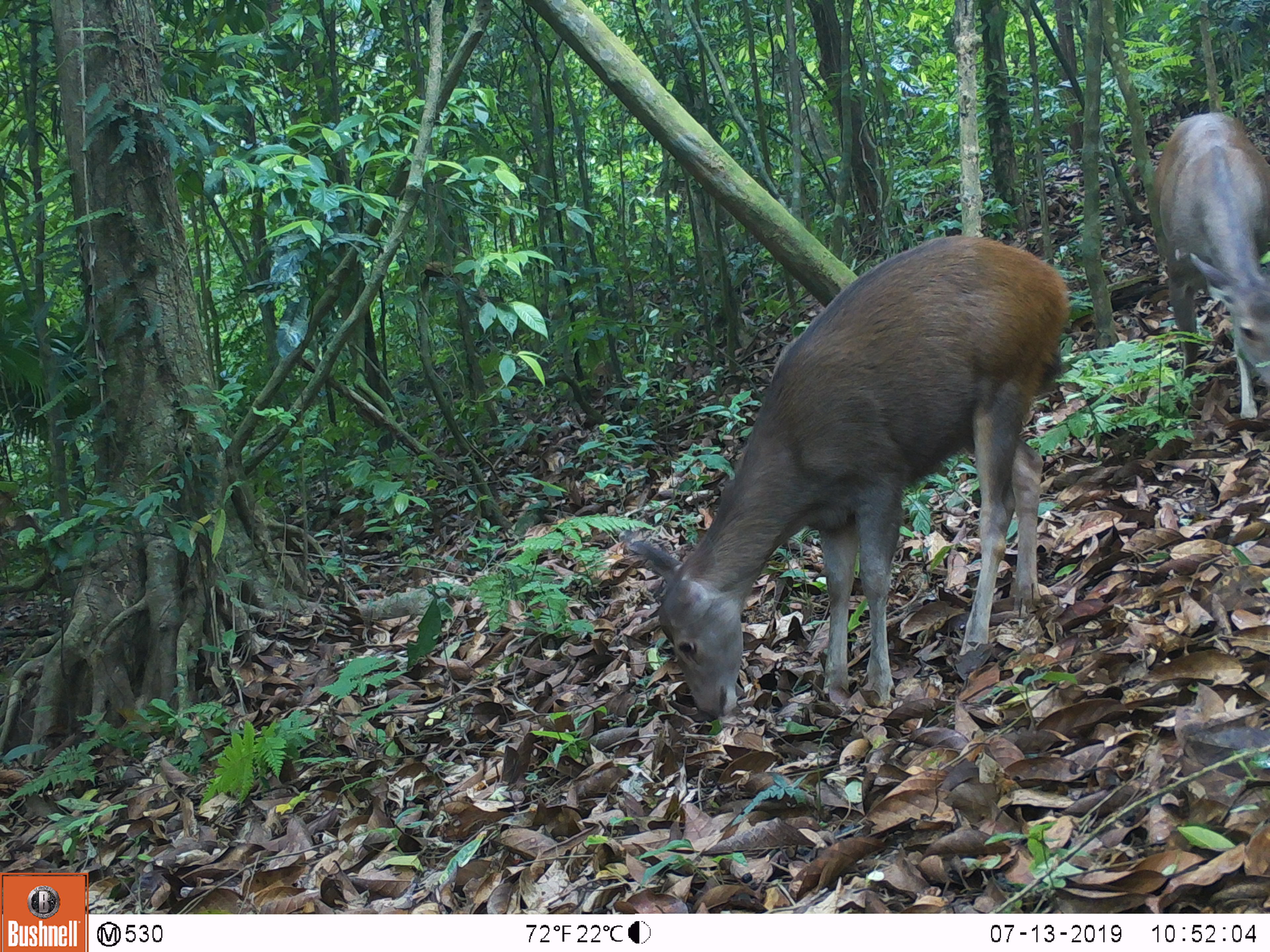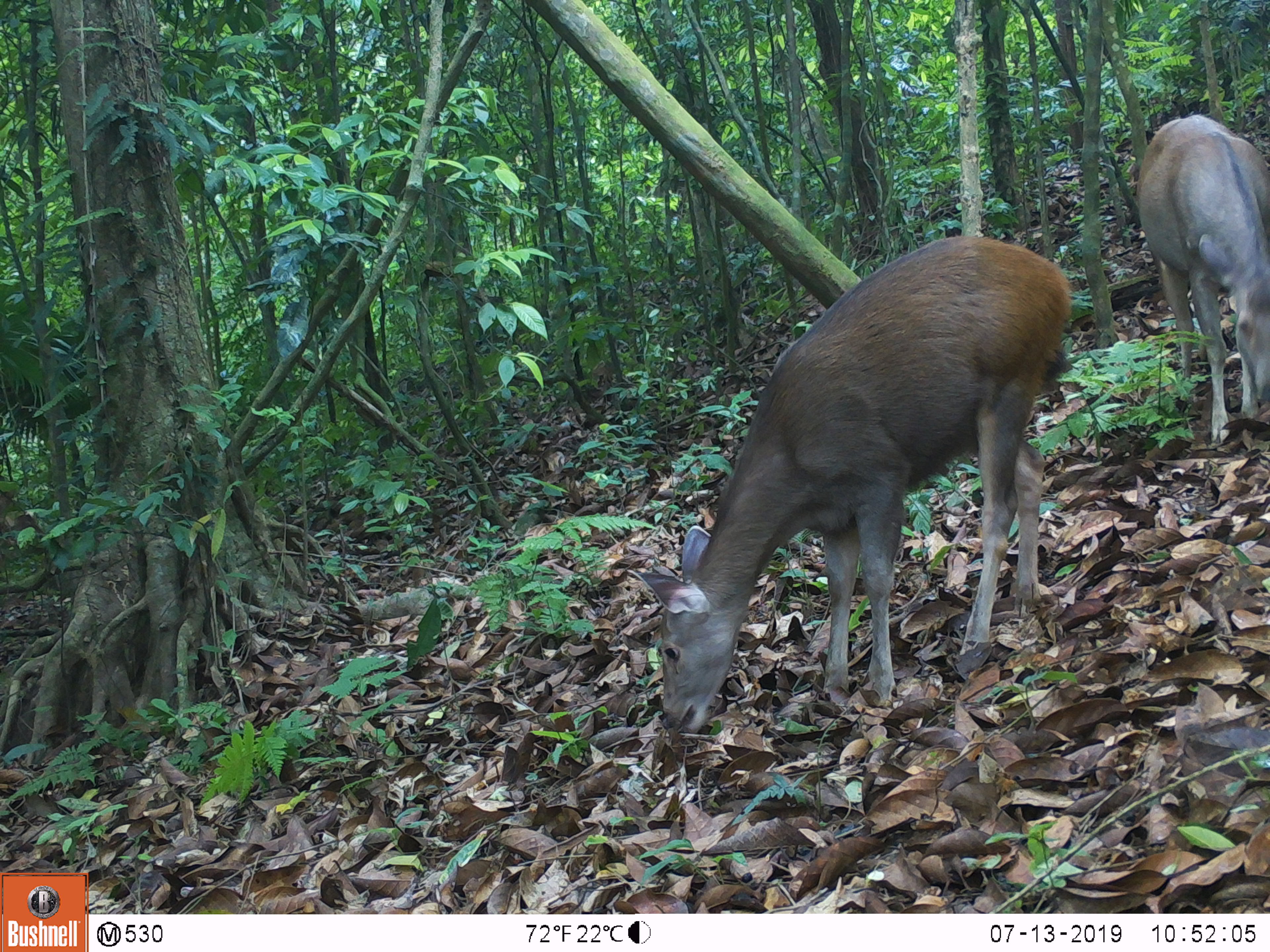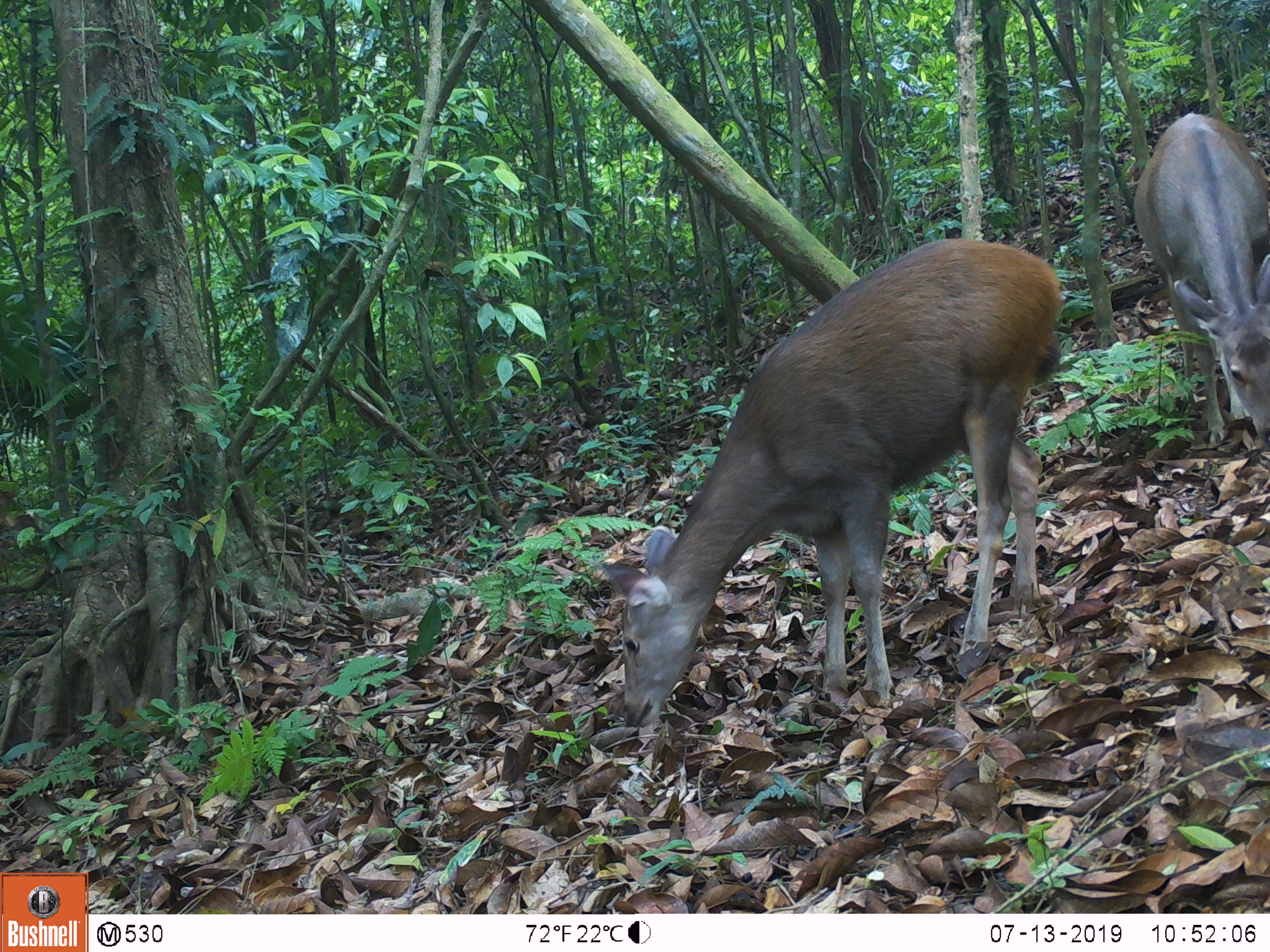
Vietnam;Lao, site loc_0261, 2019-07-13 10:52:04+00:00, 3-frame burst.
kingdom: Animalia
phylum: Chordata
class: Mammalia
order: Artiodactyla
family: Cervidae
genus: Rusa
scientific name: Rusa unicolor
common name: sambar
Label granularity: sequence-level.